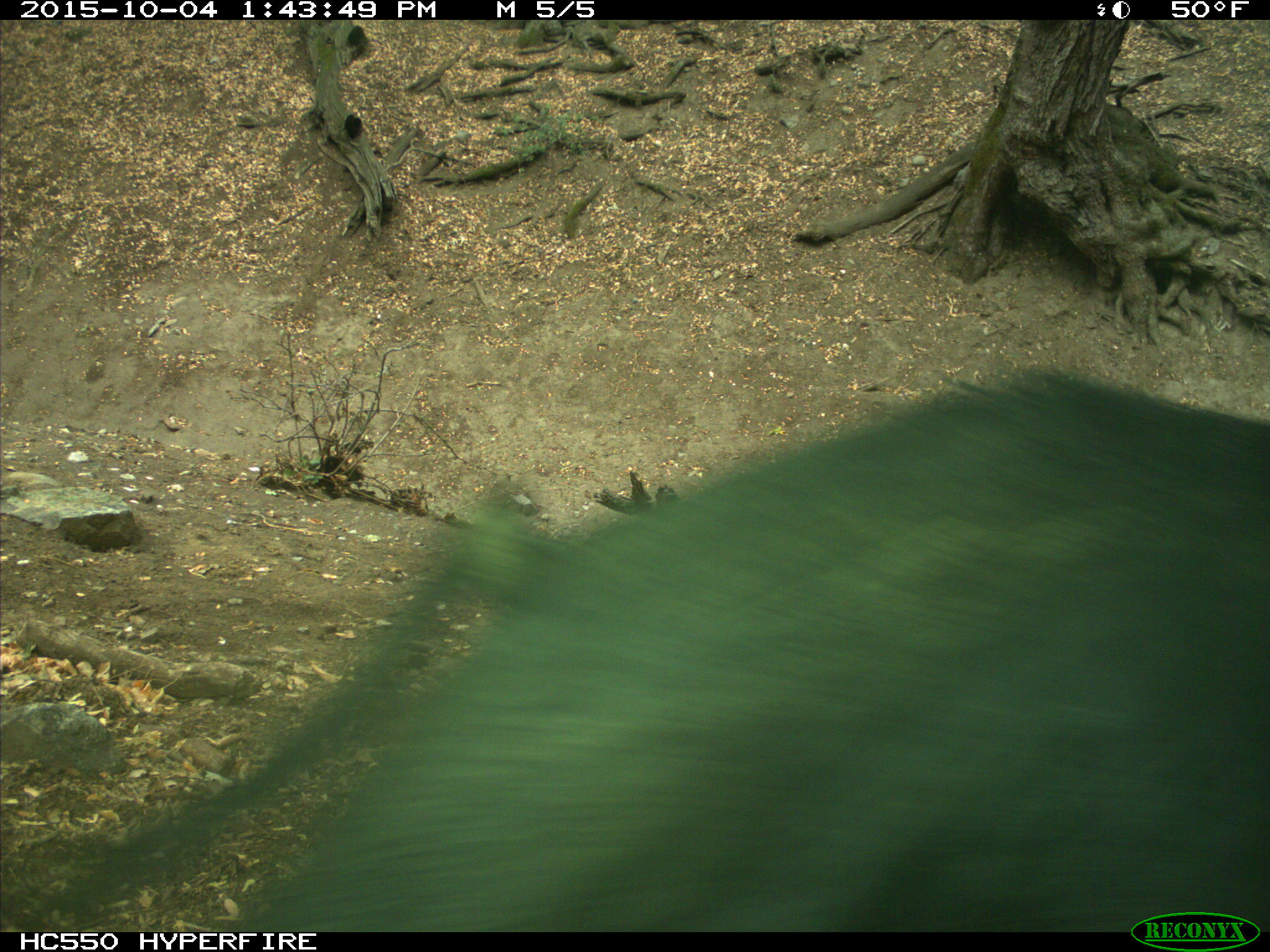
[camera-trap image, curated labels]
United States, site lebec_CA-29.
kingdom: Animalia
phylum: Chordata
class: Mammalia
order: Artiodactyla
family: Suidae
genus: Sus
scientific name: Sus scrofa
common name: wild boar